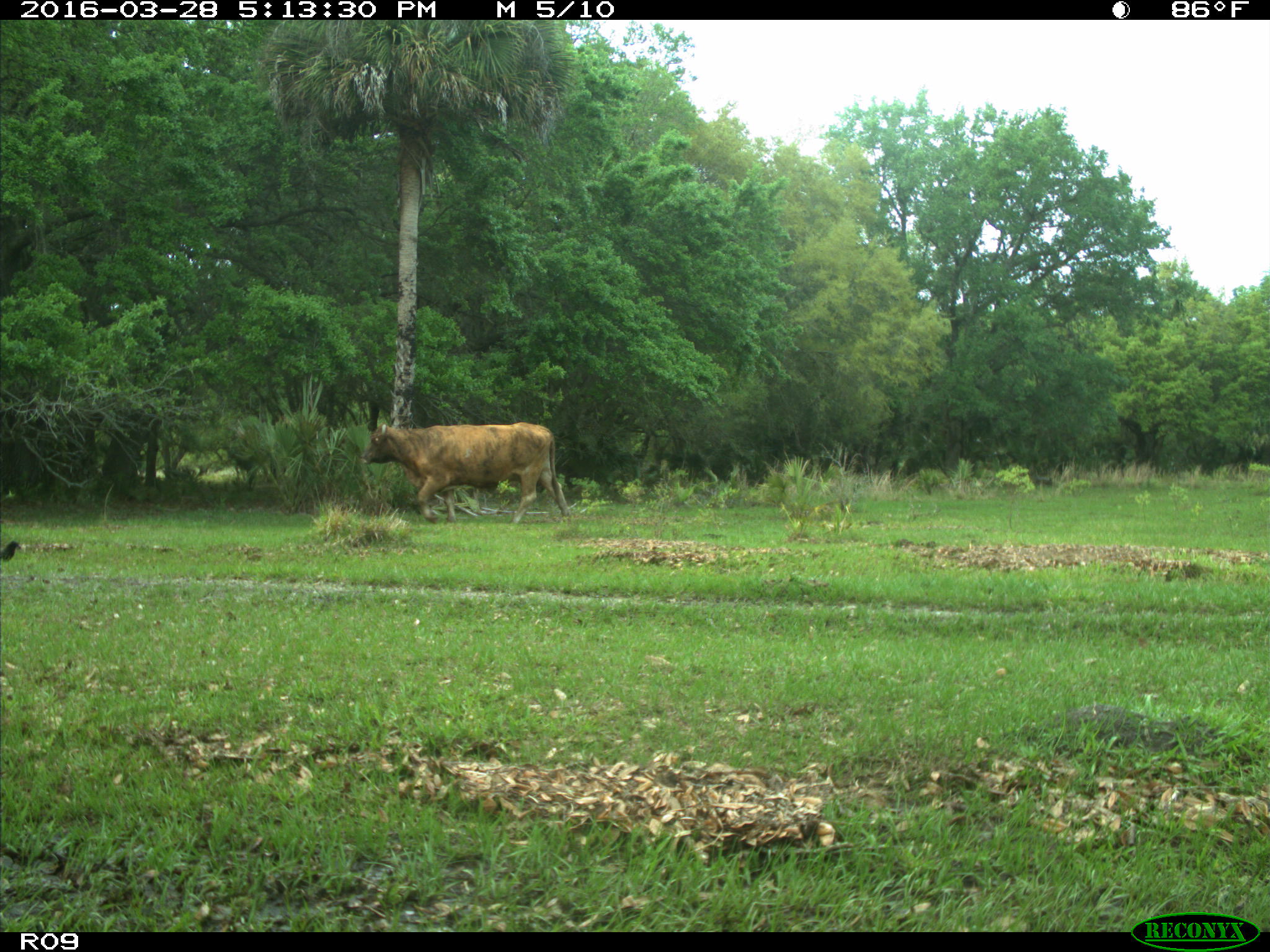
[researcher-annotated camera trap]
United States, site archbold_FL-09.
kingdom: Animalia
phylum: Chordata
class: Mammalia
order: Artiodactyla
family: Bovidae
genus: Bos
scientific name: Bos taurus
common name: domestic cow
Bos taurus (domestic cow).